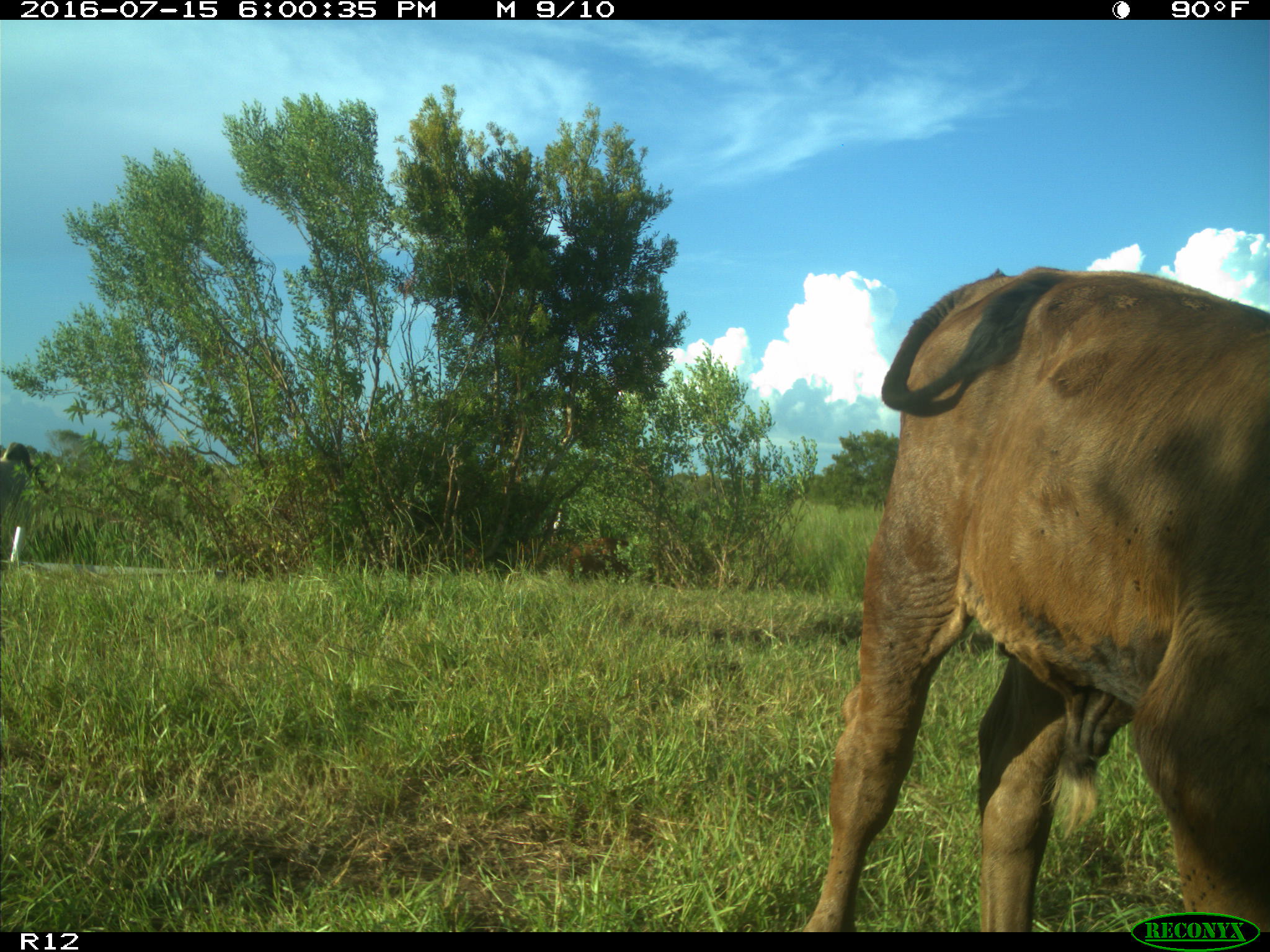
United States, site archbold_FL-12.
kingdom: Animalia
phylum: Chordata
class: Mammalia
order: Artiodactyla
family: Bovidae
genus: Bos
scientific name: Bos taurus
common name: domestic cow